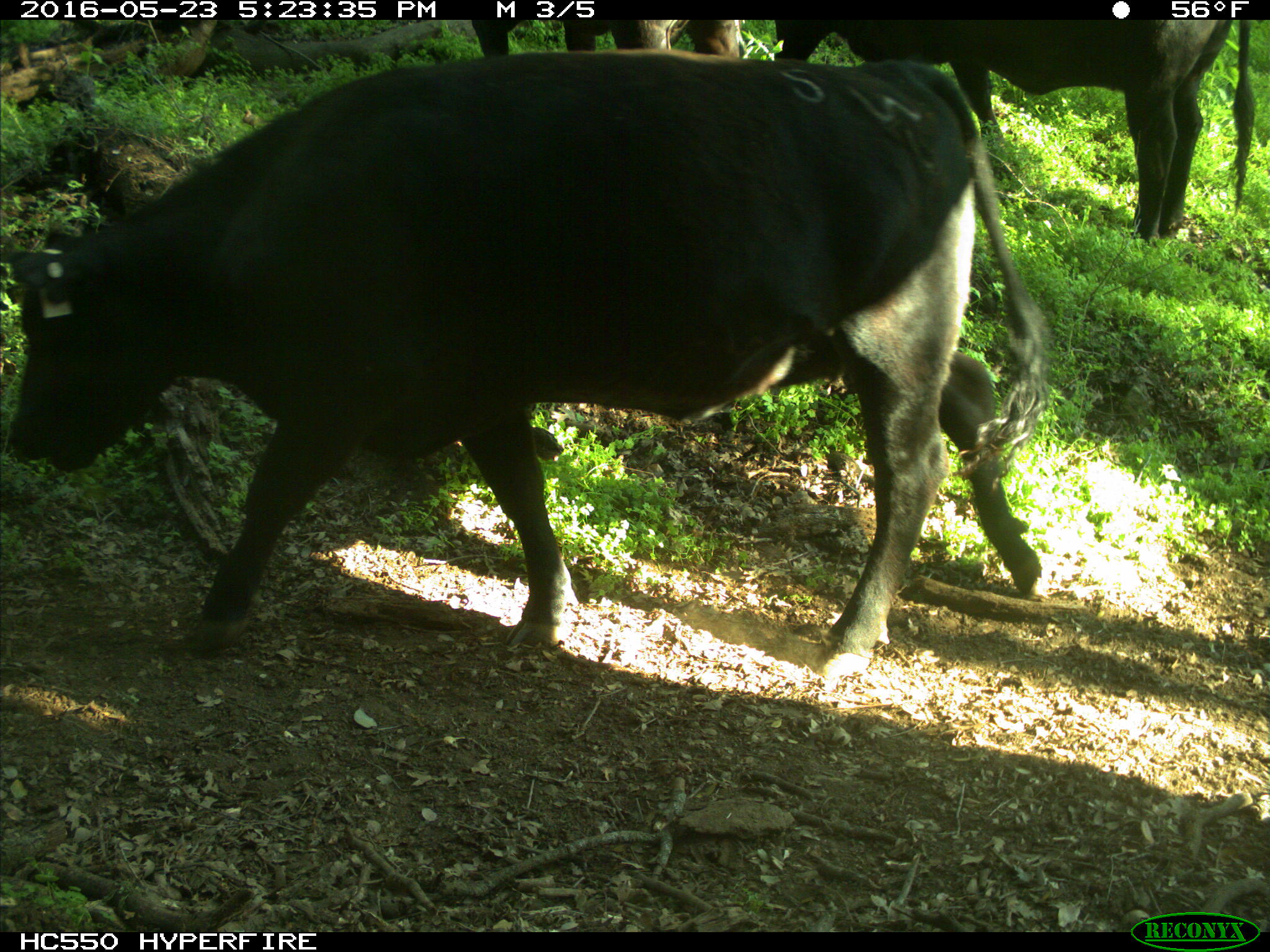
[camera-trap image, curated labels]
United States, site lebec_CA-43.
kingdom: Animalia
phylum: Chordata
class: Mammalia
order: Artiodactyla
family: Bovidae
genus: Bos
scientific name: Bos taurus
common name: domestic cow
Bos taurus (domestic cow).